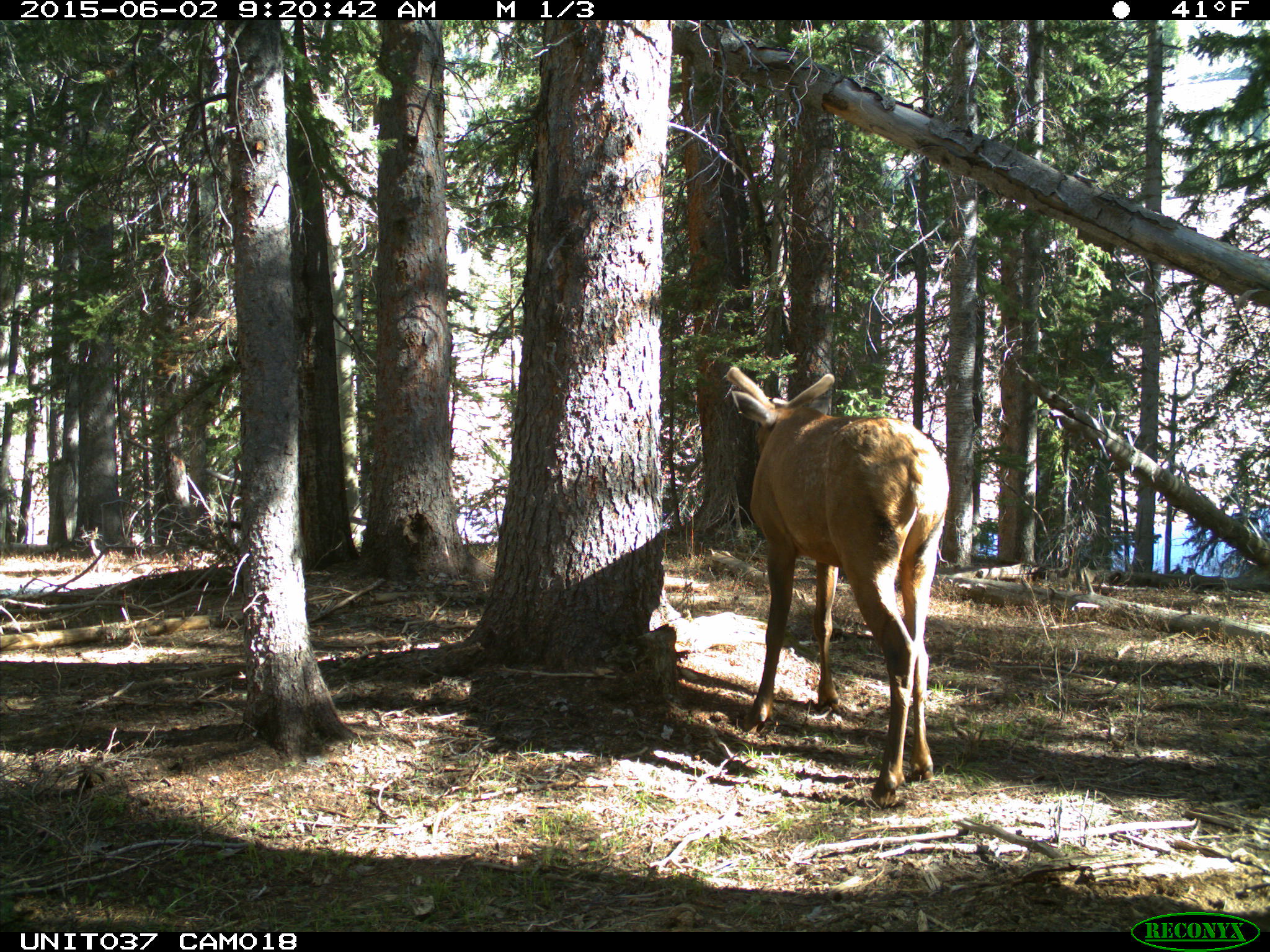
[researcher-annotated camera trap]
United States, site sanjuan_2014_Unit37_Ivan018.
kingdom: Animalia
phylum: Chordata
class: Mammalia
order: Artiodactyla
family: Cervidae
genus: Cervus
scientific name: Cervus elaphus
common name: red deer